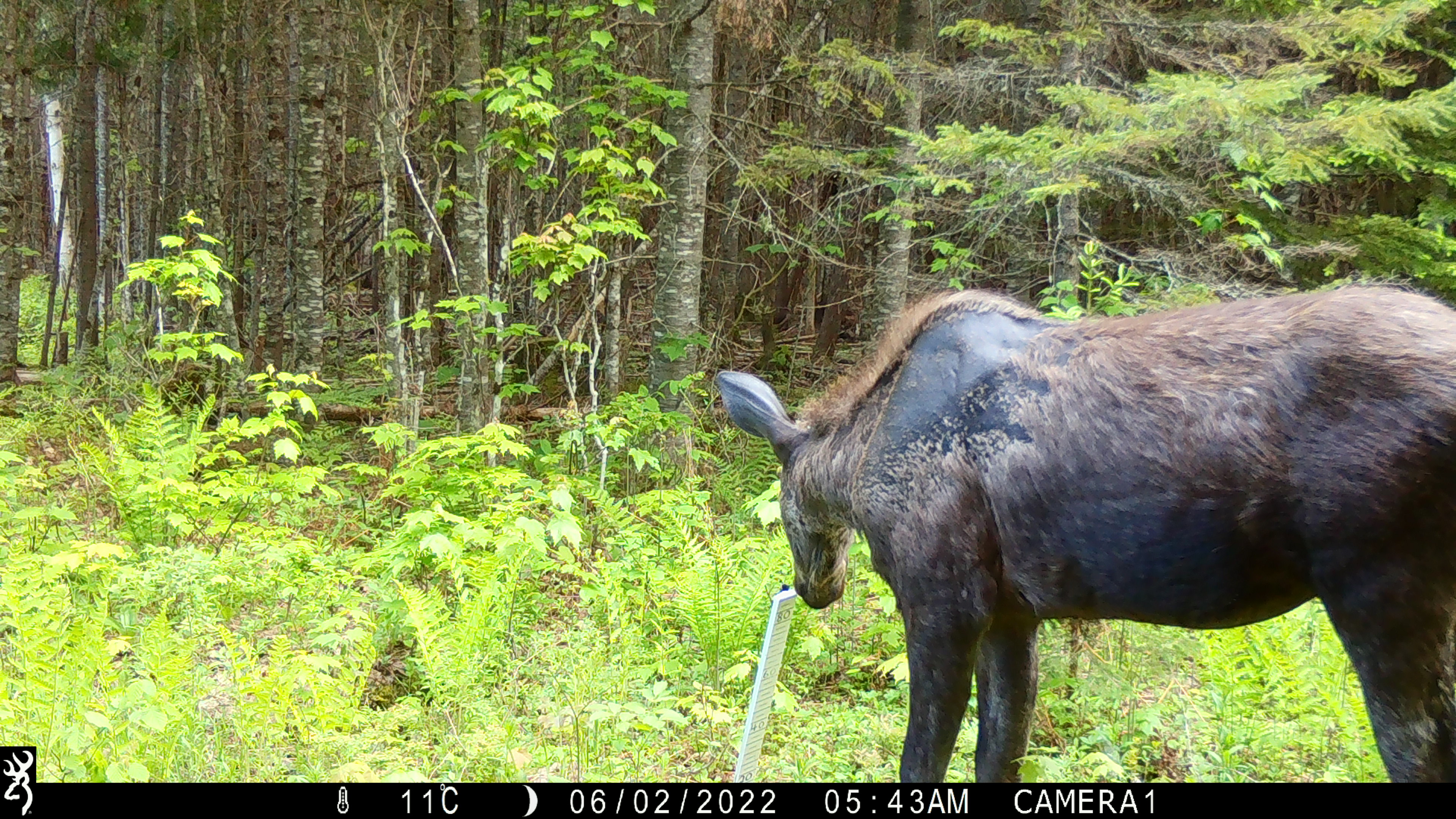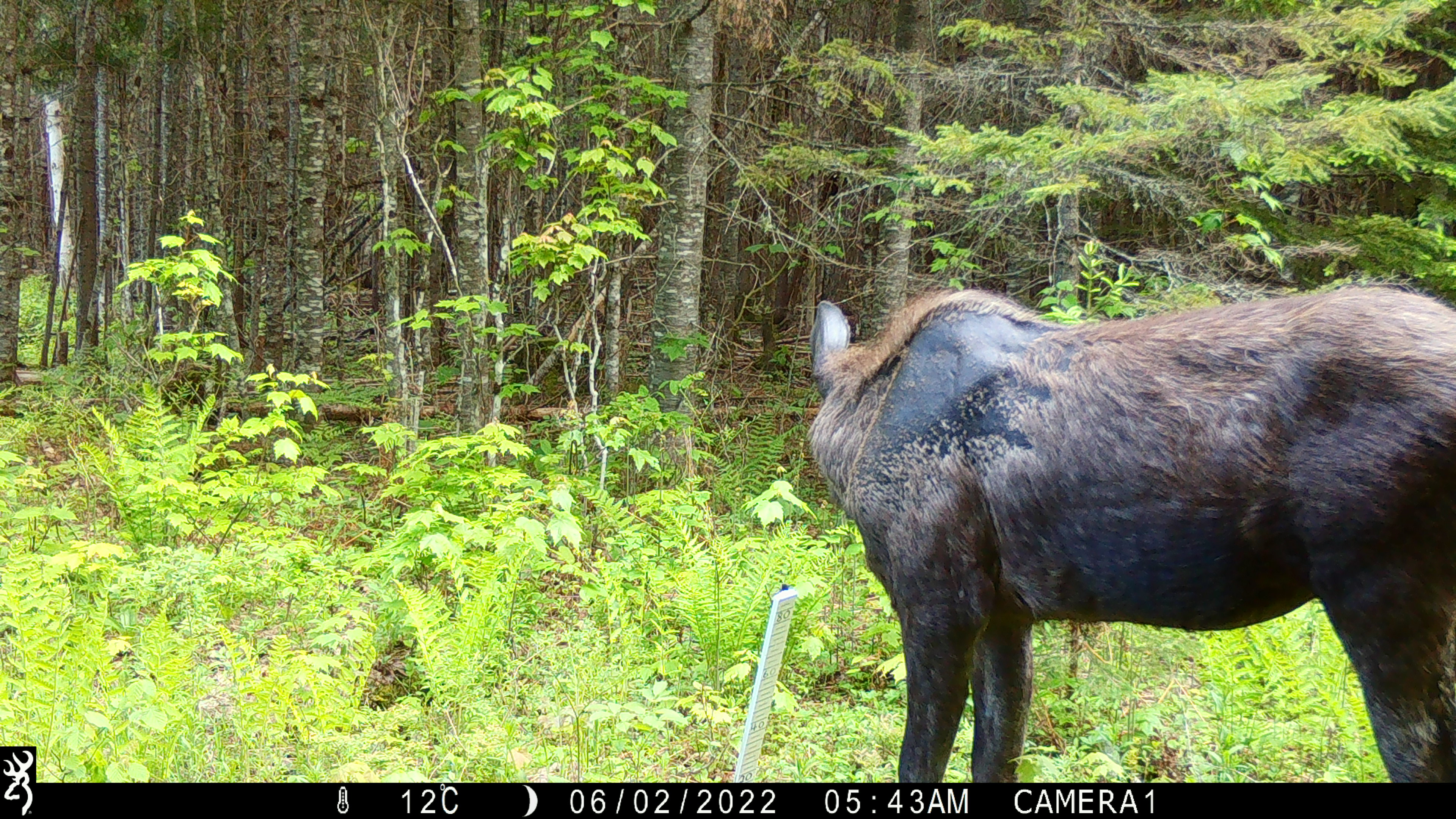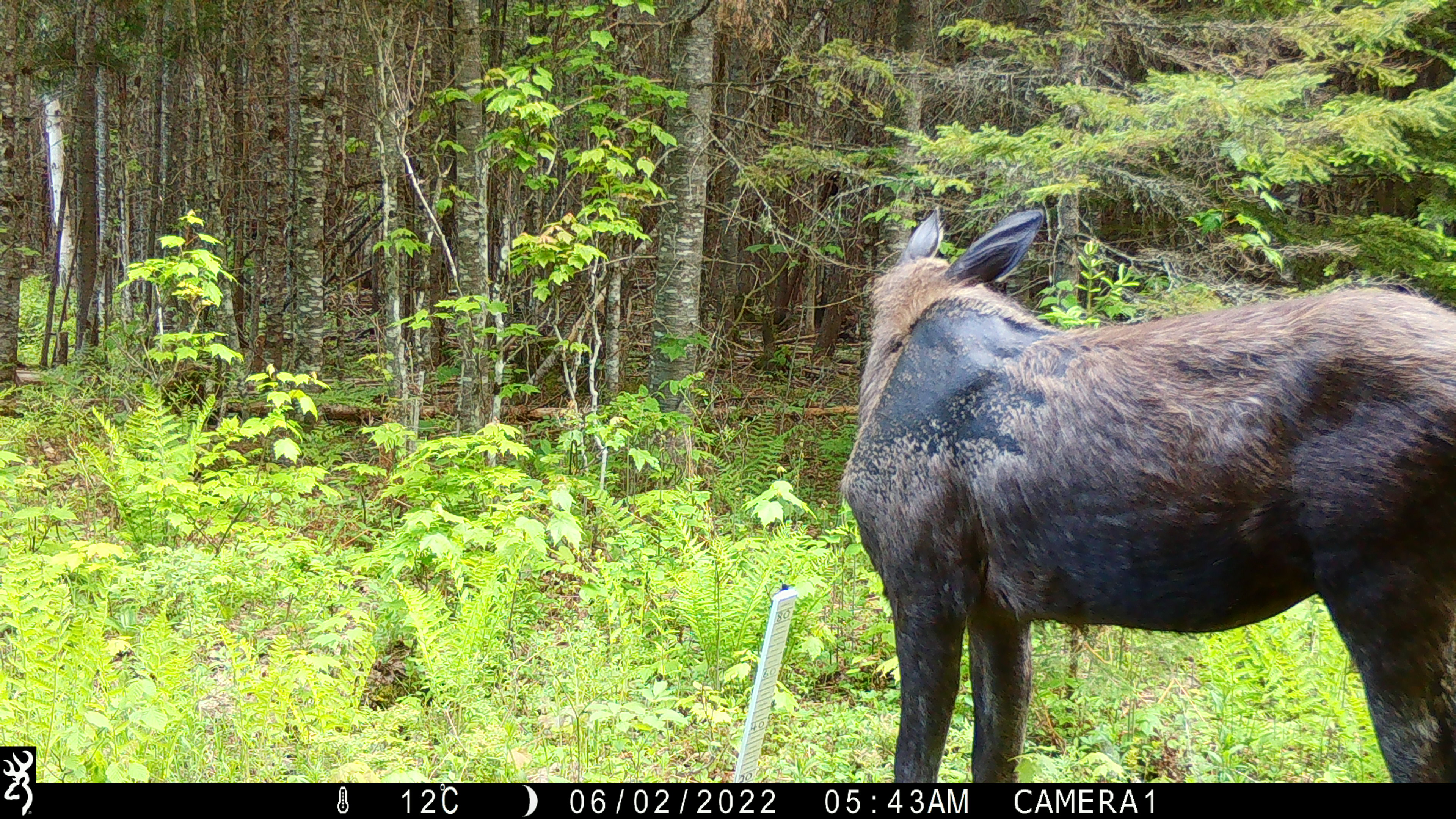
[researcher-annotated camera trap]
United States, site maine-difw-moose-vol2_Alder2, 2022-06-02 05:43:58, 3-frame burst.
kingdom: Animalia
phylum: Chordata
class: Mammalia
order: Artiodactyla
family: Cervidae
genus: Alces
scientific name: Alces alces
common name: moose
Moose (Alces alces).